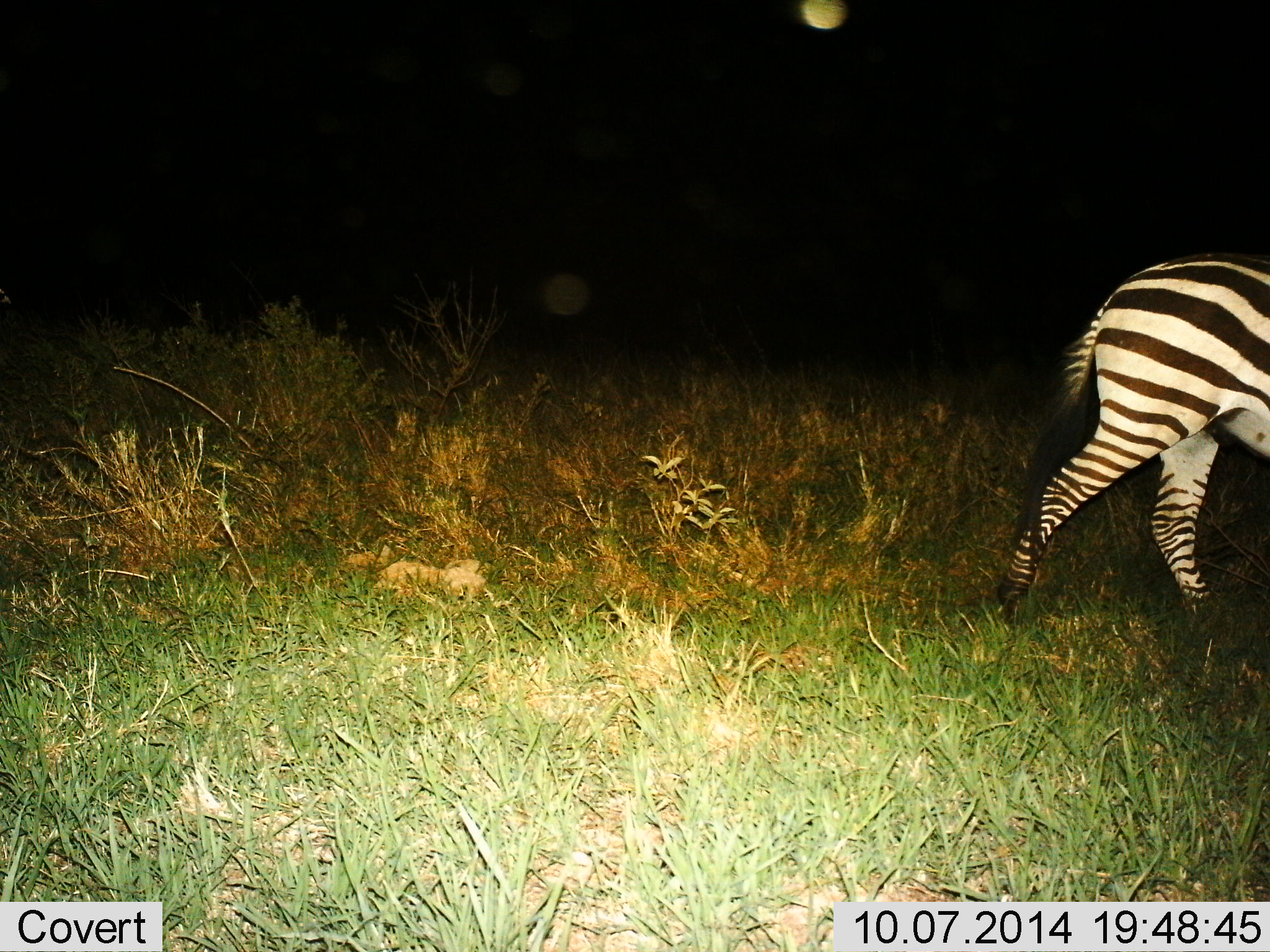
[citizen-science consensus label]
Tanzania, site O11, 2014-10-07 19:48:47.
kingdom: Animalia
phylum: Chordata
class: Mammalia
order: Perissodactyla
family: Equidae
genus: Equus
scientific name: Equus quagga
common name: plains zebra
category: zebra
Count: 1.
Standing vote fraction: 0%.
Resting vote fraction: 0%.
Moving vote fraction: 100%.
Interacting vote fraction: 0%.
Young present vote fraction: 0%.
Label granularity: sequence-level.